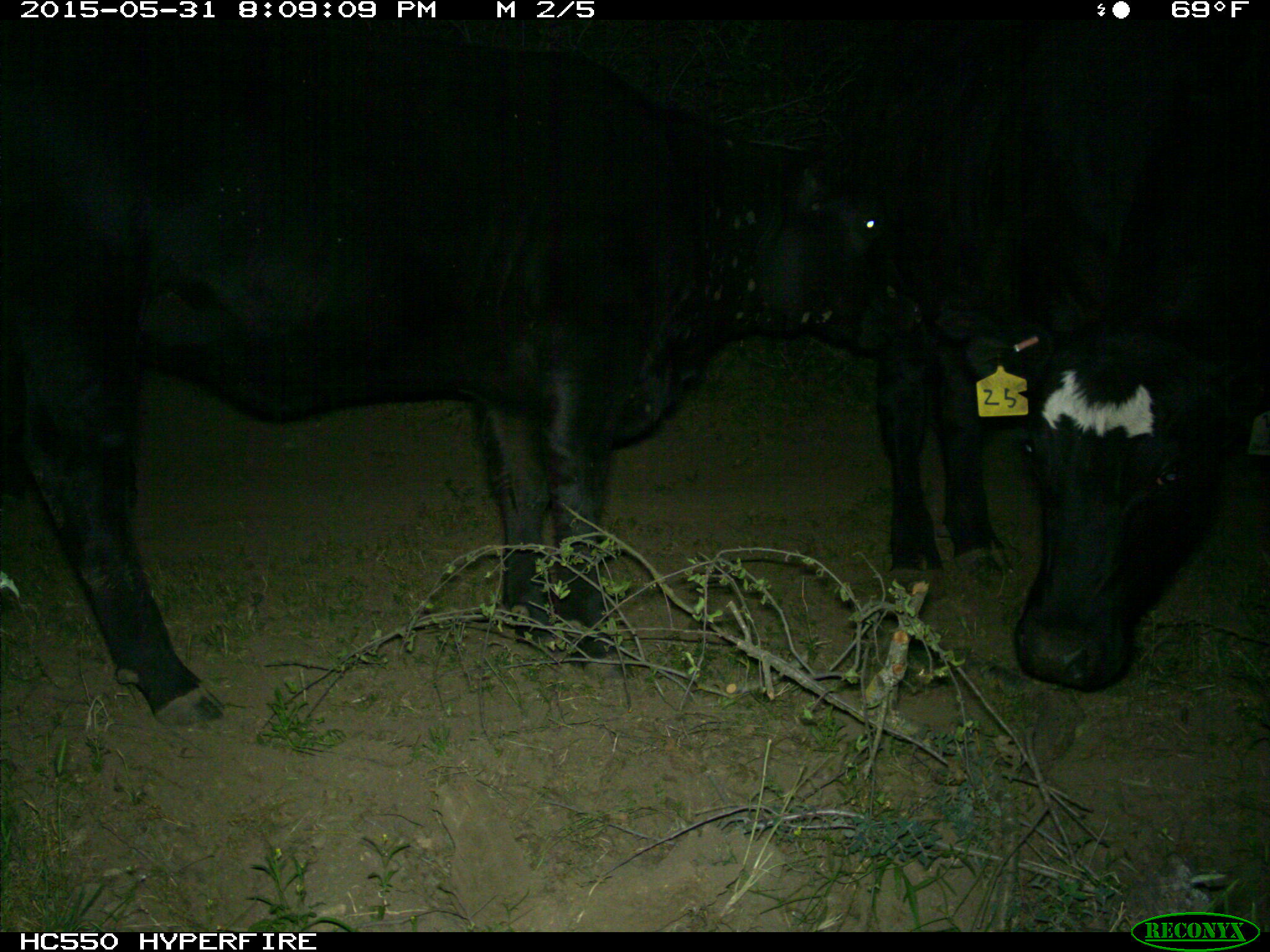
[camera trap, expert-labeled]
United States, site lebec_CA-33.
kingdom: Animalia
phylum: Chordata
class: Mammalia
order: Artiodactyla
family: Bovidae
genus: Bos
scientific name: Bos taurus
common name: domestic cow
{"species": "Bos taurus (domestic cow)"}